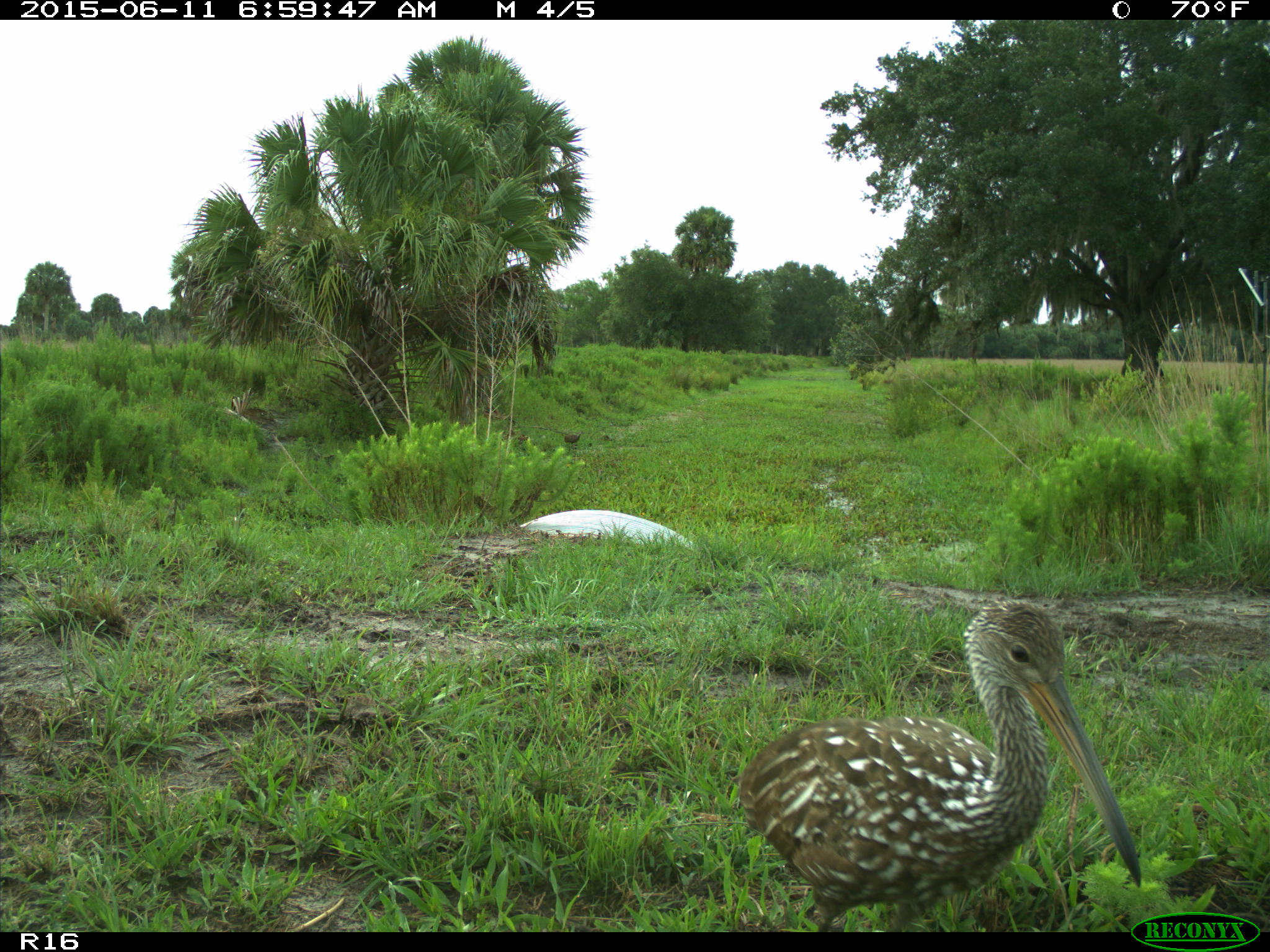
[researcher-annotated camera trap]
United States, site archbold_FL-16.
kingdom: Animalia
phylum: Chordata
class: Aves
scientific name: Aves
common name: birds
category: unidentified bird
Unidentified bird (birds) (Aves).